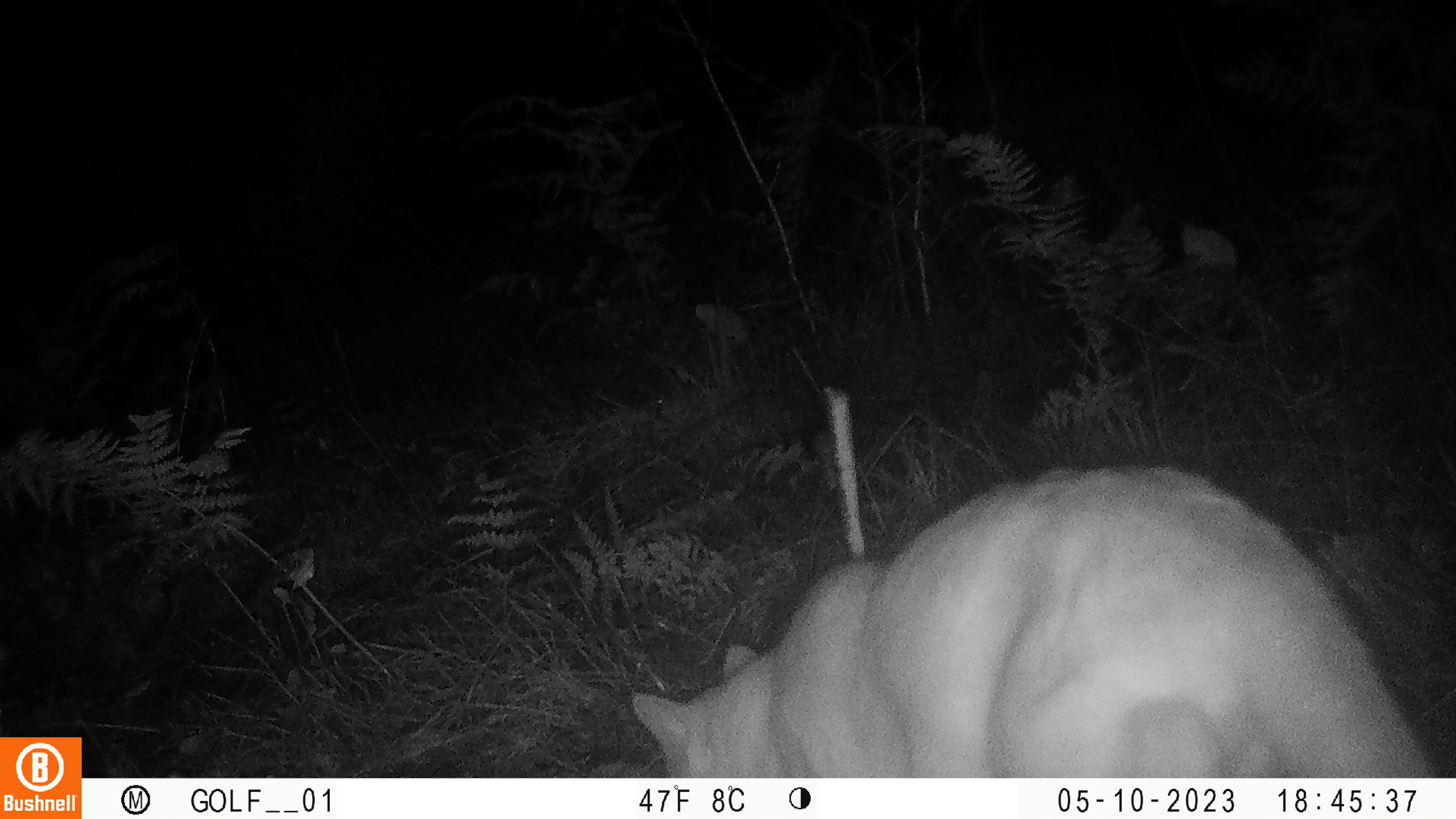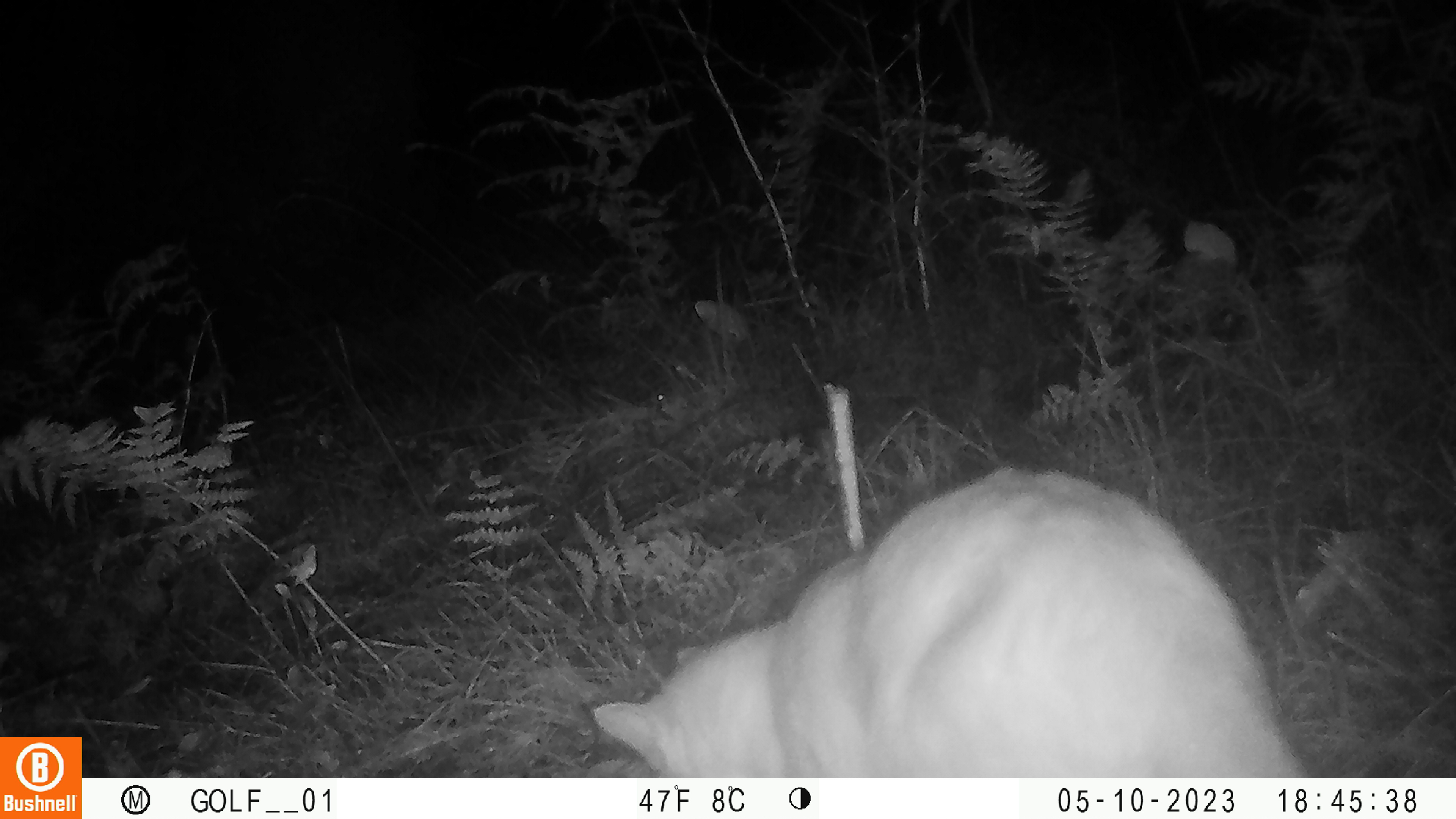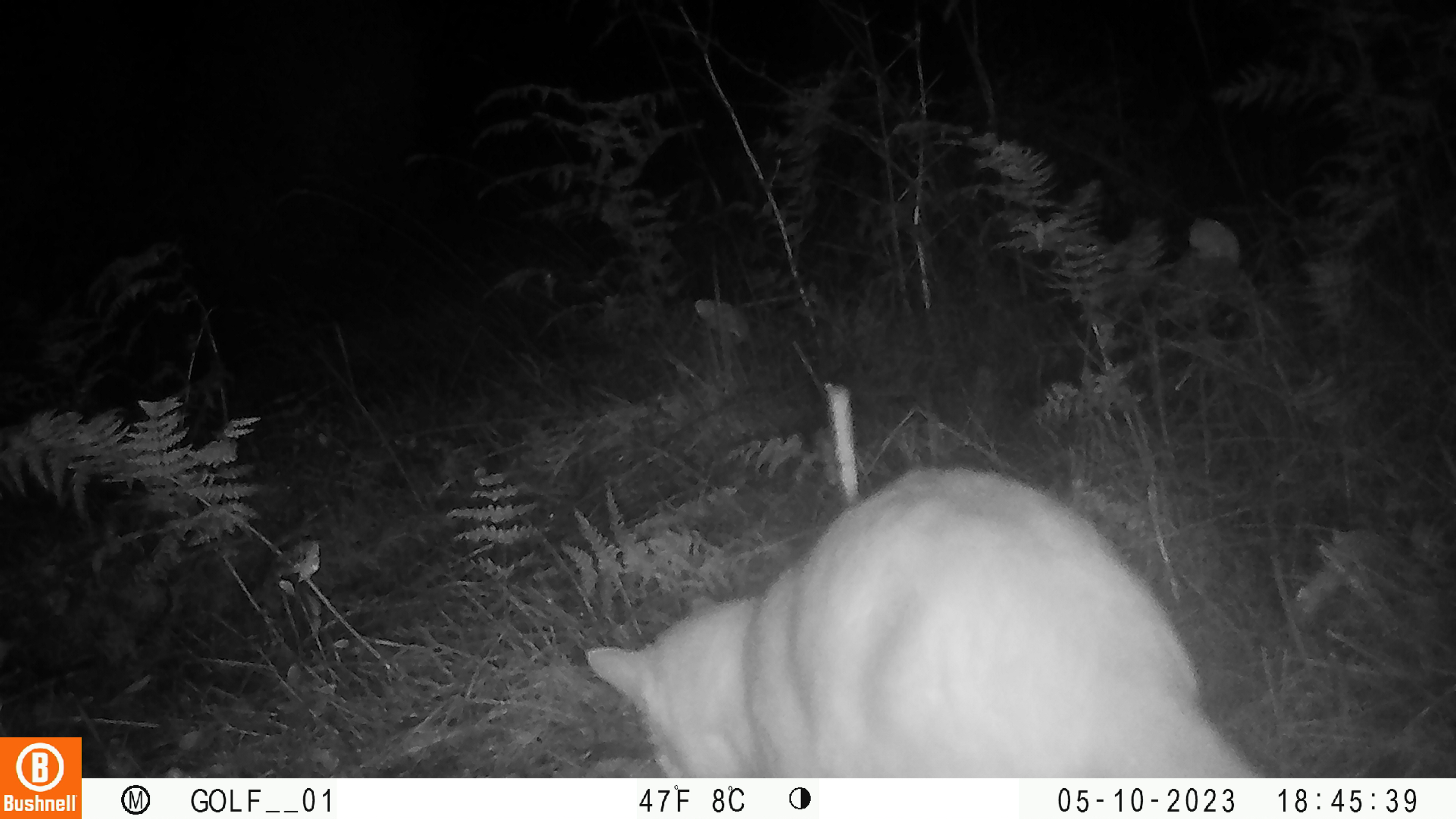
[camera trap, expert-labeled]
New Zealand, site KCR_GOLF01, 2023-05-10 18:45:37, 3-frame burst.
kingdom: Animalia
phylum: Chordata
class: Mammalia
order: Carnivora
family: Felidae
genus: Felis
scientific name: Felis catus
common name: domestic cat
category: cat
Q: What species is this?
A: Cat (domestic cat) (Felis catus).